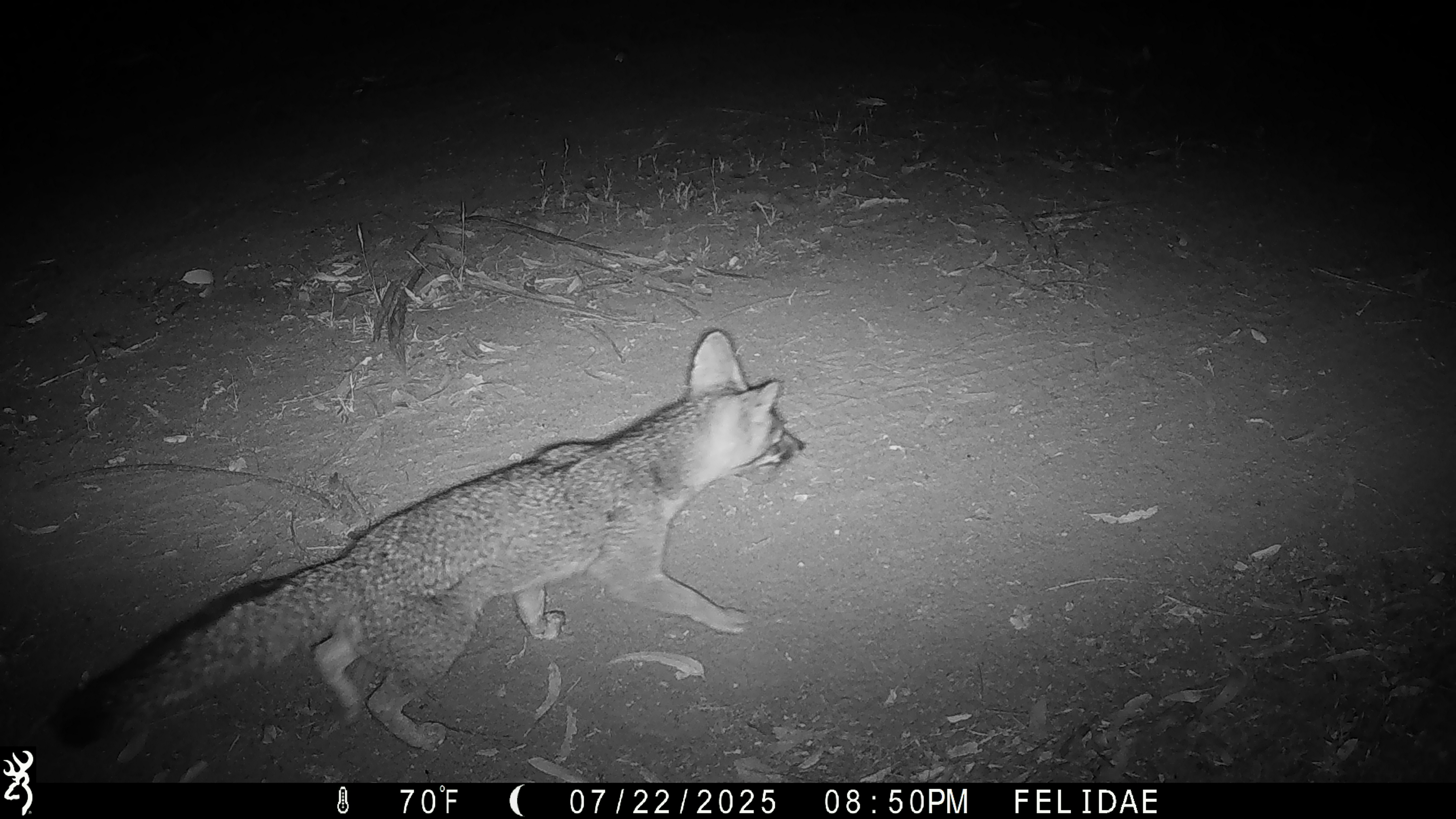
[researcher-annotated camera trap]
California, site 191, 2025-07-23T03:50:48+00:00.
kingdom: Animalia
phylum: Chordata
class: Mammalia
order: Carnivora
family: Canidae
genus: Urocyon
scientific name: Urocyon cinereoargenteus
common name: gray fox